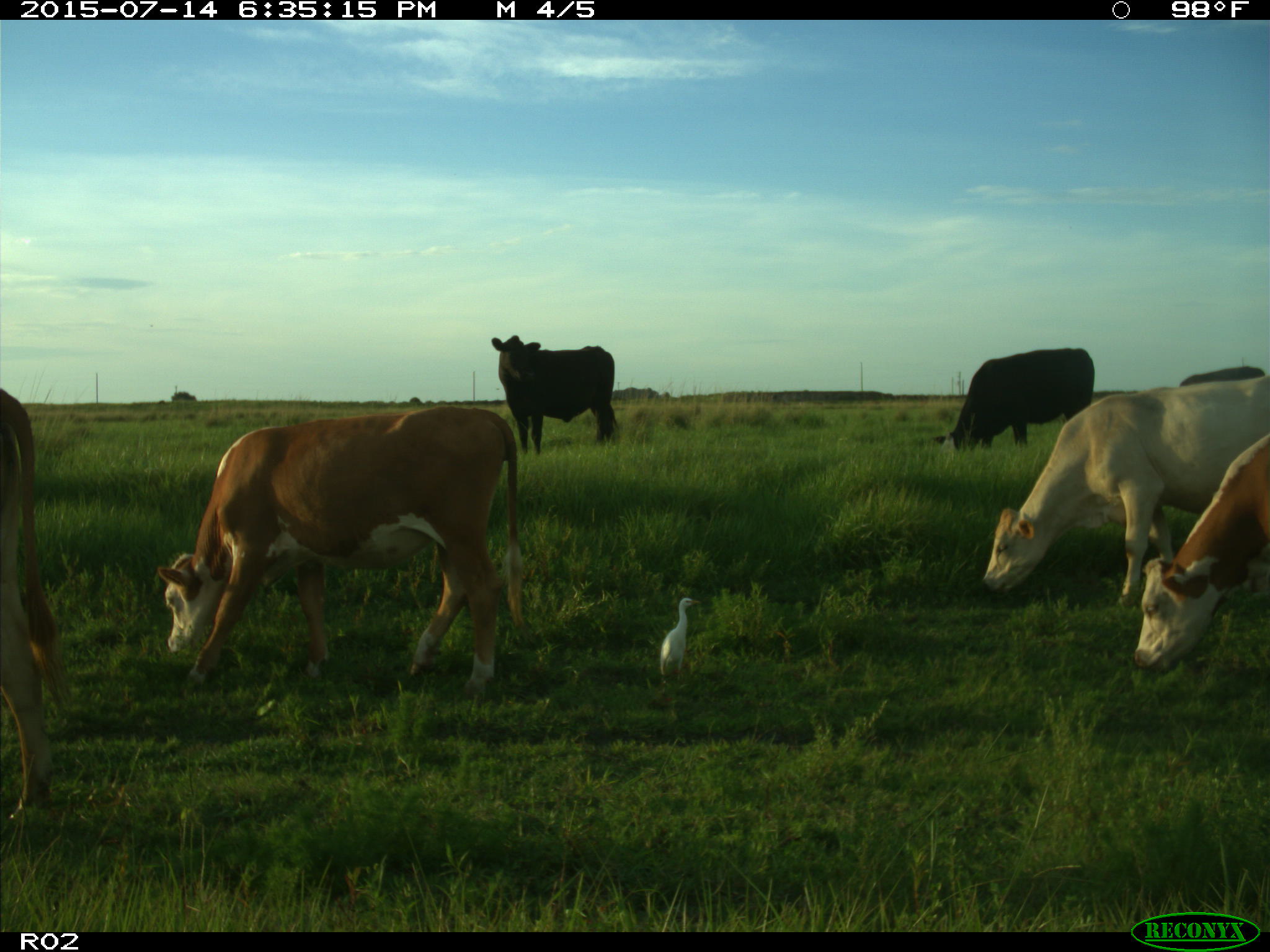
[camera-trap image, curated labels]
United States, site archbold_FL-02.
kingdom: Animalia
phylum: Chordata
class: Mammalia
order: Artiodactyla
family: Bovidae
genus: Bos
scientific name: Bos taurus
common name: domestic cow